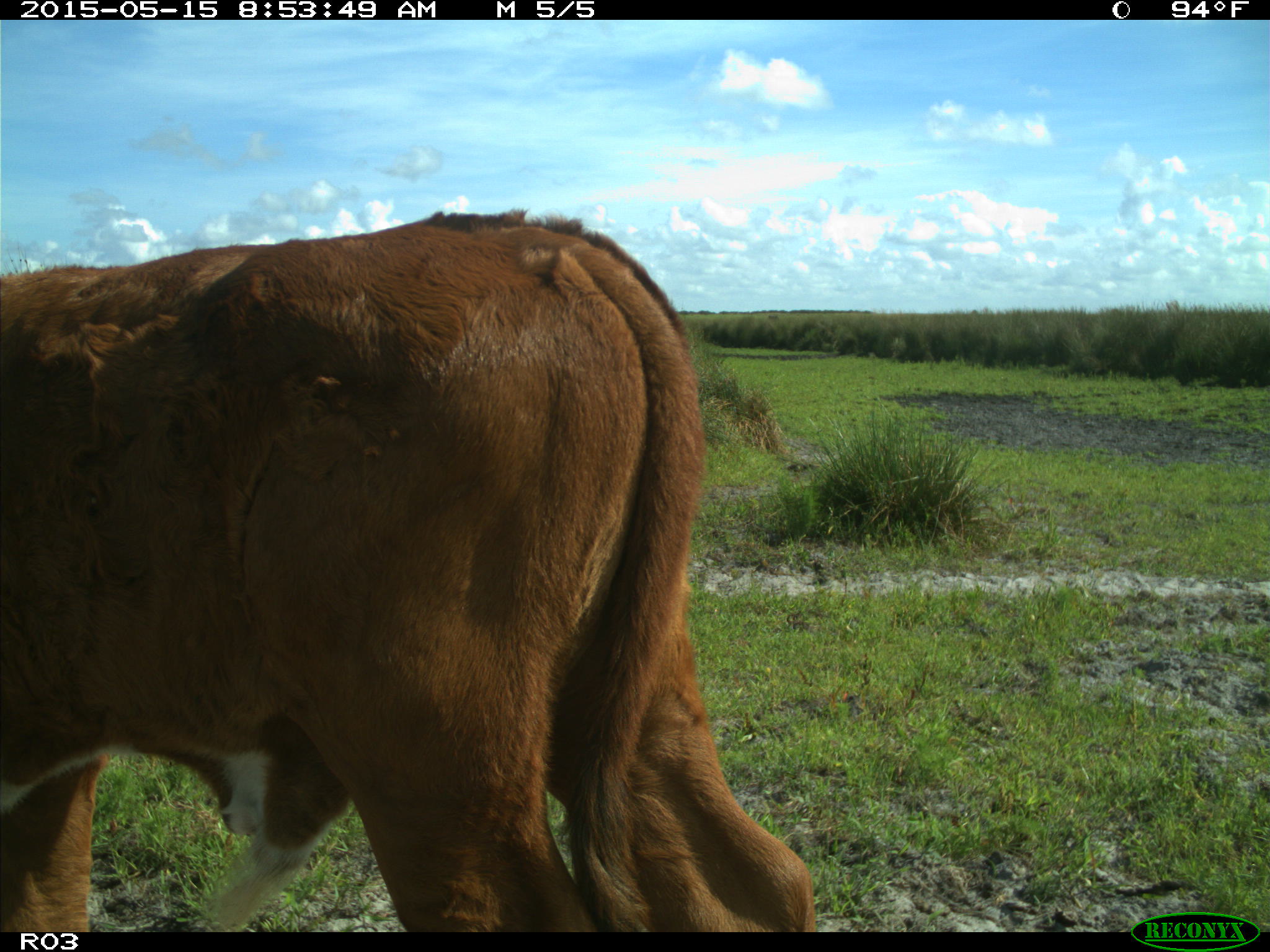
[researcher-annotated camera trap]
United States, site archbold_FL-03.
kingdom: Animalia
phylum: Chordata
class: Mammalia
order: Artiodactyla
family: Bovidae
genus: Bos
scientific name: Bos taurus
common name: domestic cow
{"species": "Bos taurus (domestic cow)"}